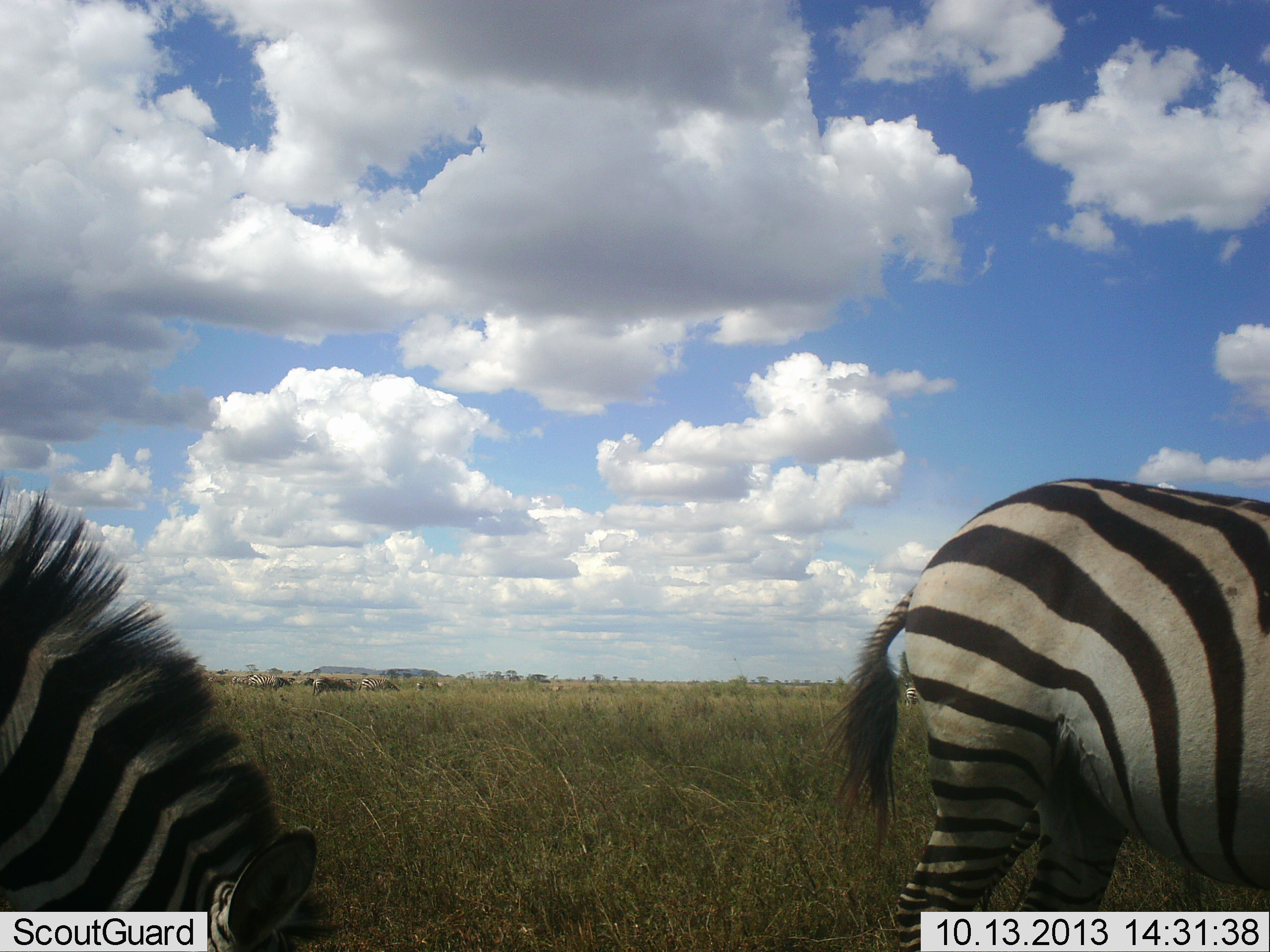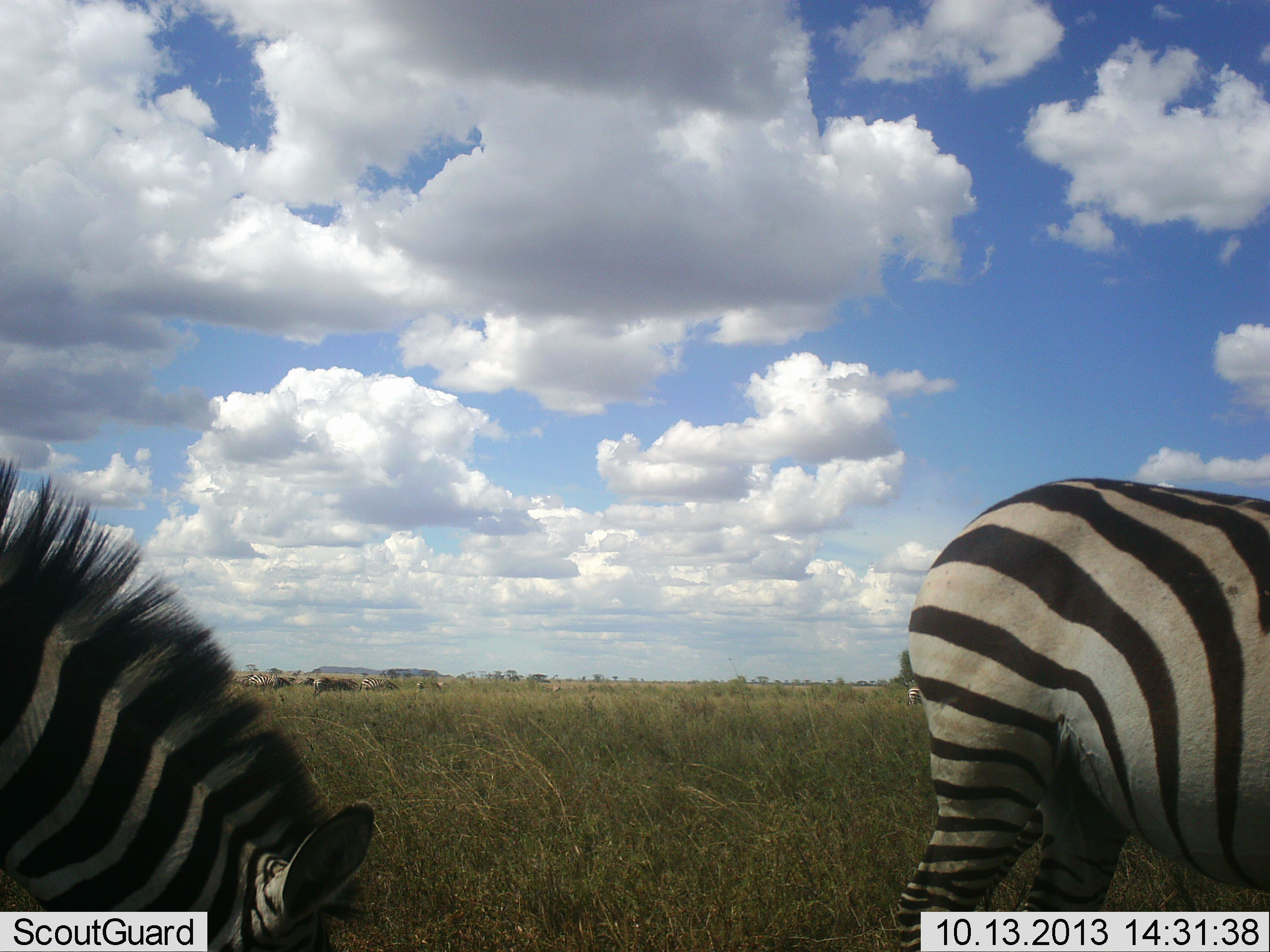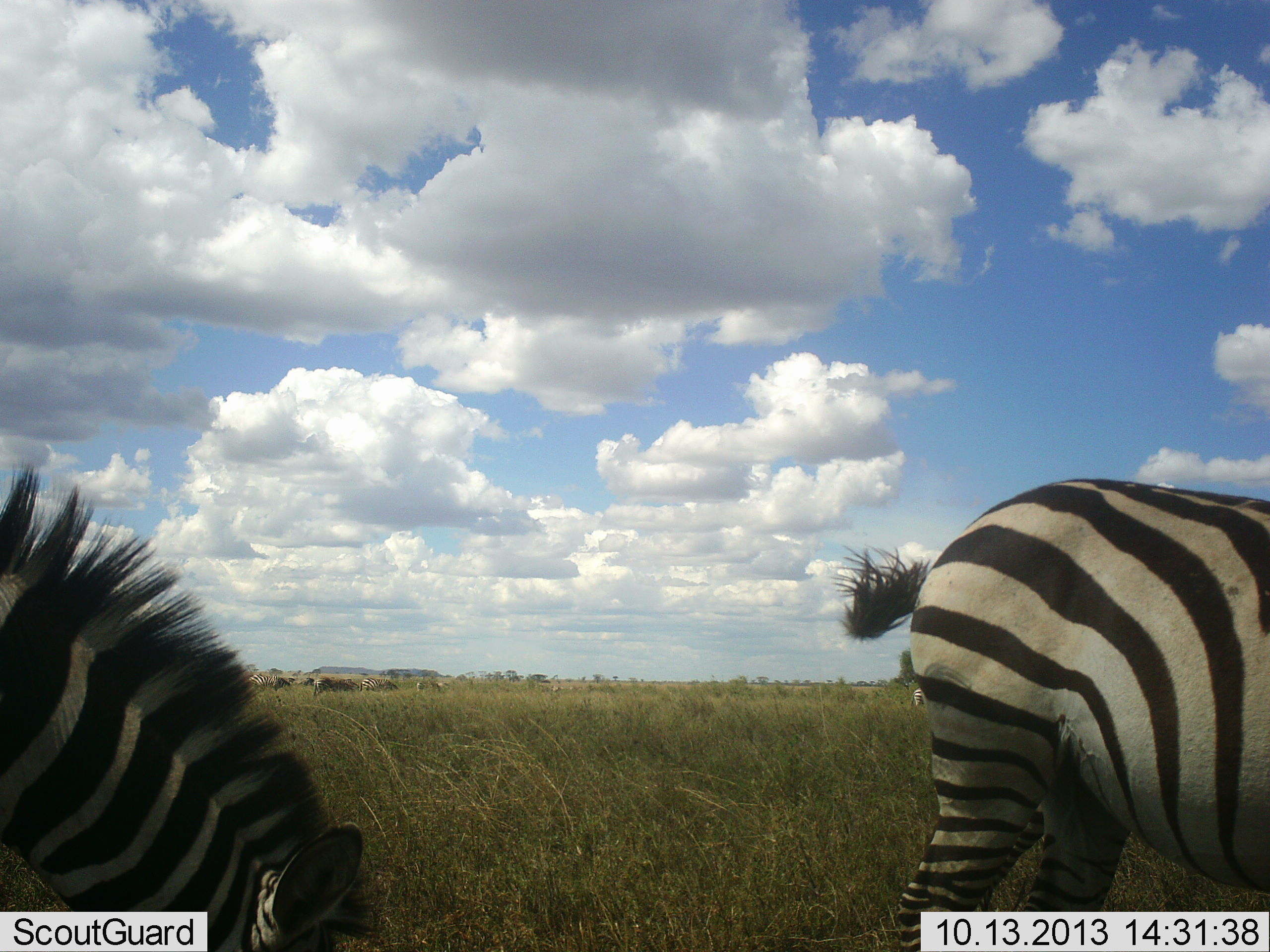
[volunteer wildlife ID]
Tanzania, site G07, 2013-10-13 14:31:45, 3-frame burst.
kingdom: Animalia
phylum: Chordata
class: Mammalia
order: Perissodactyla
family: Equidae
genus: Equus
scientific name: Equus quagga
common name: plains zebra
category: zebra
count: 2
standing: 45%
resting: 0%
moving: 5%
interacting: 0%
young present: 0%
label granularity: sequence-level